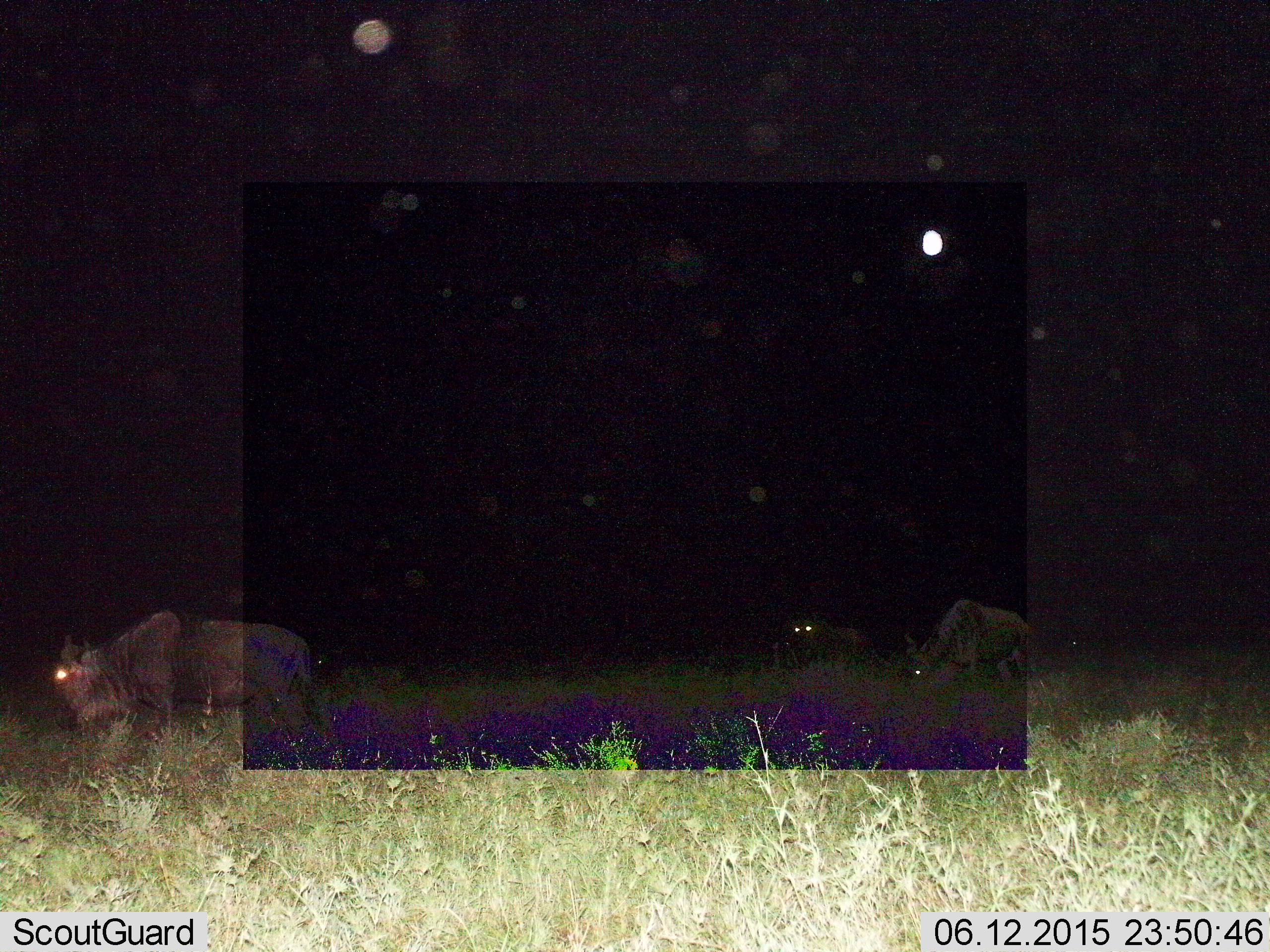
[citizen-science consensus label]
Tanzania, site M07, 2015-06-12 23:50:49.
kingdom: Animalia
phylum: Chordata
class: Mammalia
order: Artiodactyla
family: Bovidae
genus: Connochaetes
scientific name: Connochaetes taurinus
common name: blue wildebeest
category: wildebeest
Wildebeest (blue wildebeest) (Connochaetes taurinus), count 3. Behavior (volunteer vote fractions): standing 55%, resting 0%, moving 55%, interacting 0%. Young present (vote fraction): 0%. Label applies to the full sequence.